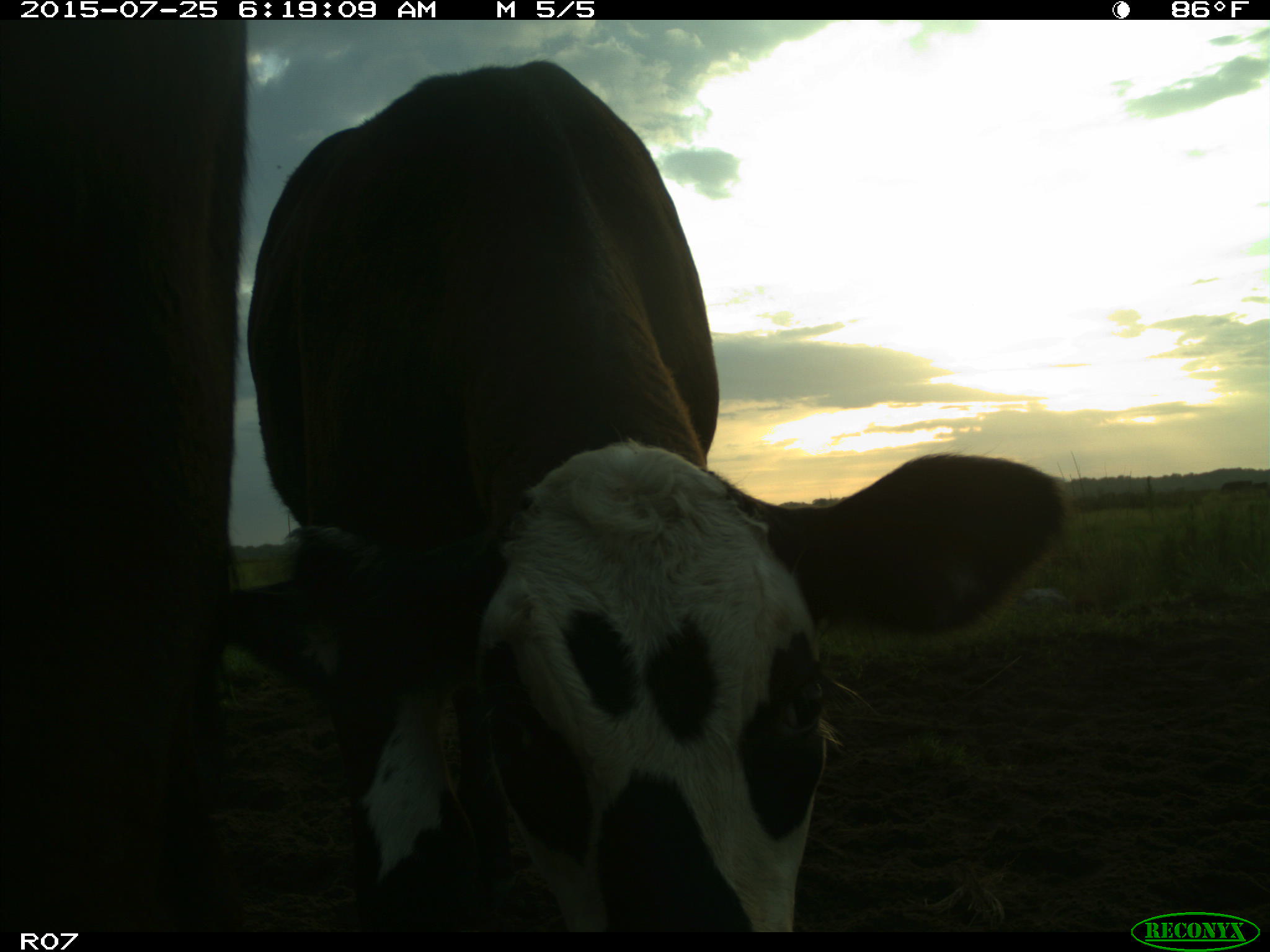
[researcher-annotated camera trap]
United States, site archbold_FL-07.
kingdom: Animalia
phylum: Chordata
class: Mammalia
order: Artiodactyla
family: Bovidae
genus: Bos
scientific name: Bos taurus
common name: domestic cow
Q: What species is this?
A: Bos taurus (domestic cow).